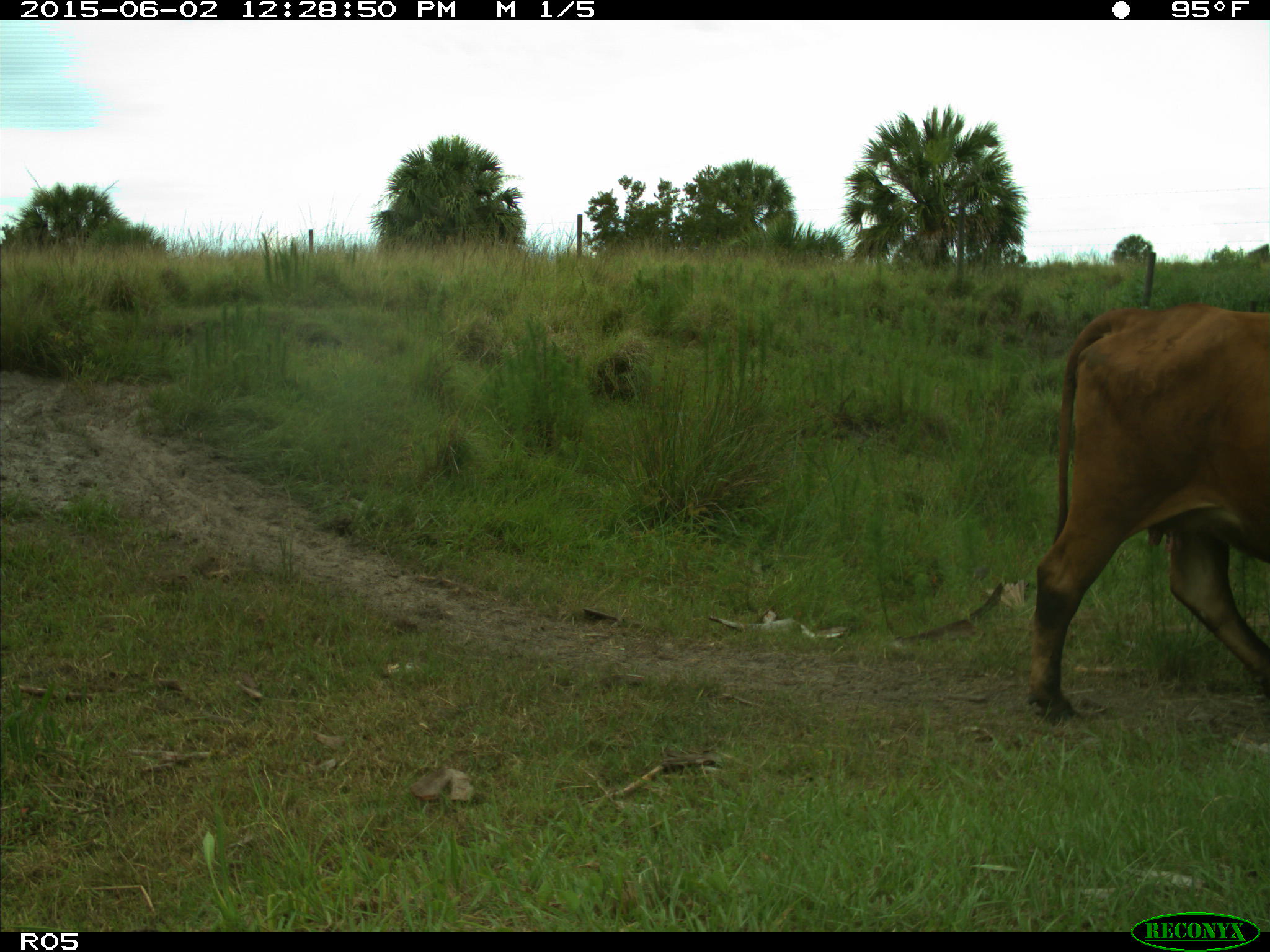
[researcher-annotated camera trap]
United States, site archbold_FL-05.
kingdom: Animalia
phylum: Chordata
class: Mammalia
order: Artiodactyla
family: Bovidae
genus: Bos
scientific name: Bos taurus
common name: domestic cow